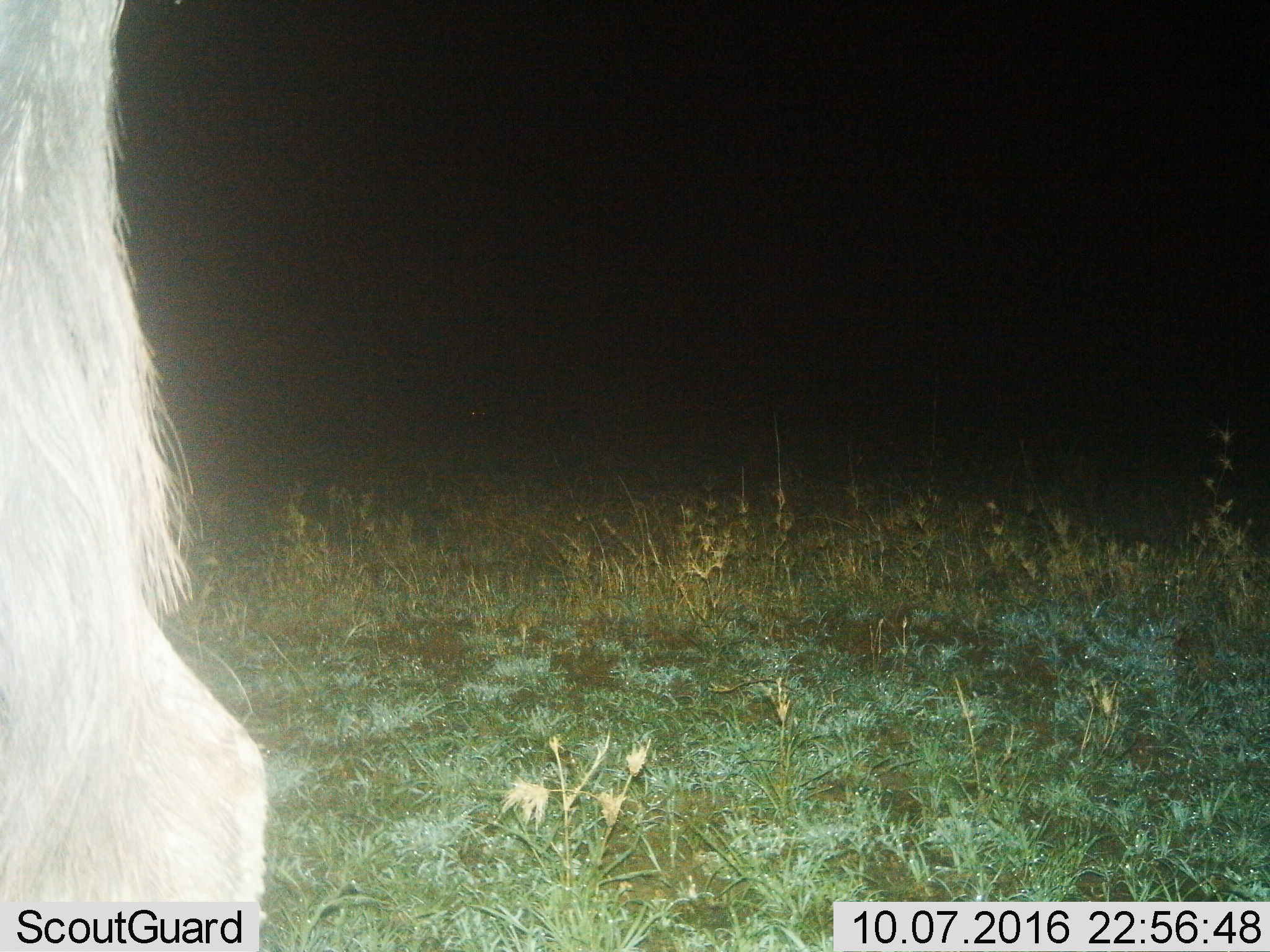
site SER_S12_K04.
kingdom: Animalia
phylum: Chordata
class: Mammalia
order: Artiodactyla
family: Bovidae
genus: Connochaetes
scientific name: Connochaetes taurinus taurinus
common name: blue wildebeest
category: wildebeestblue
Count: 1.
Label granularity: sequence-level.